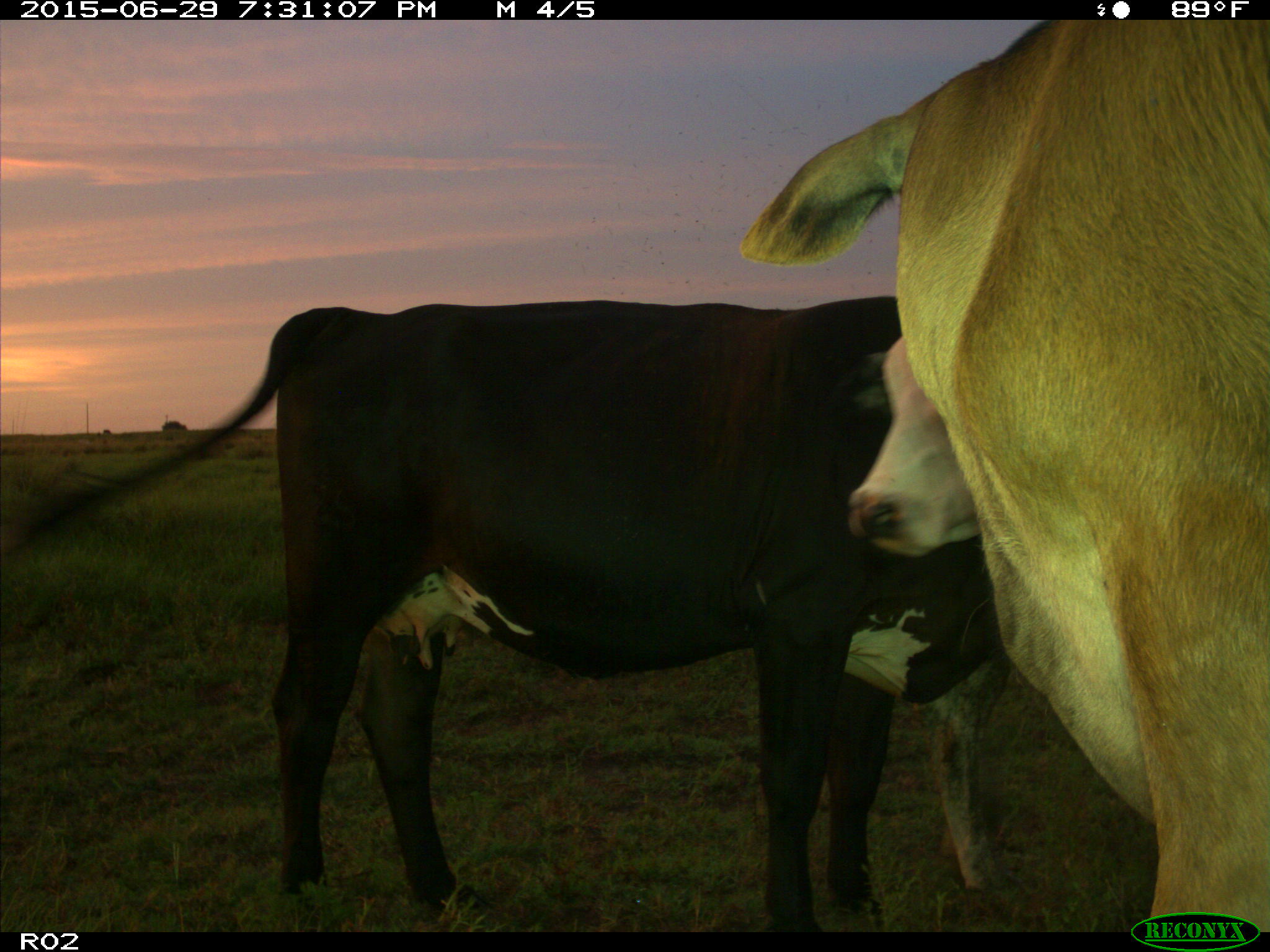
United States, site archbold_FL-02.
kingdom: Animalia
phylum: Chordata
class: Mammalia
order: Artiodactyla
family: Bovidae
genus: Bos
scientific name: Bos taurus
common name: domestic cow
Bos taurus (domestic cow).